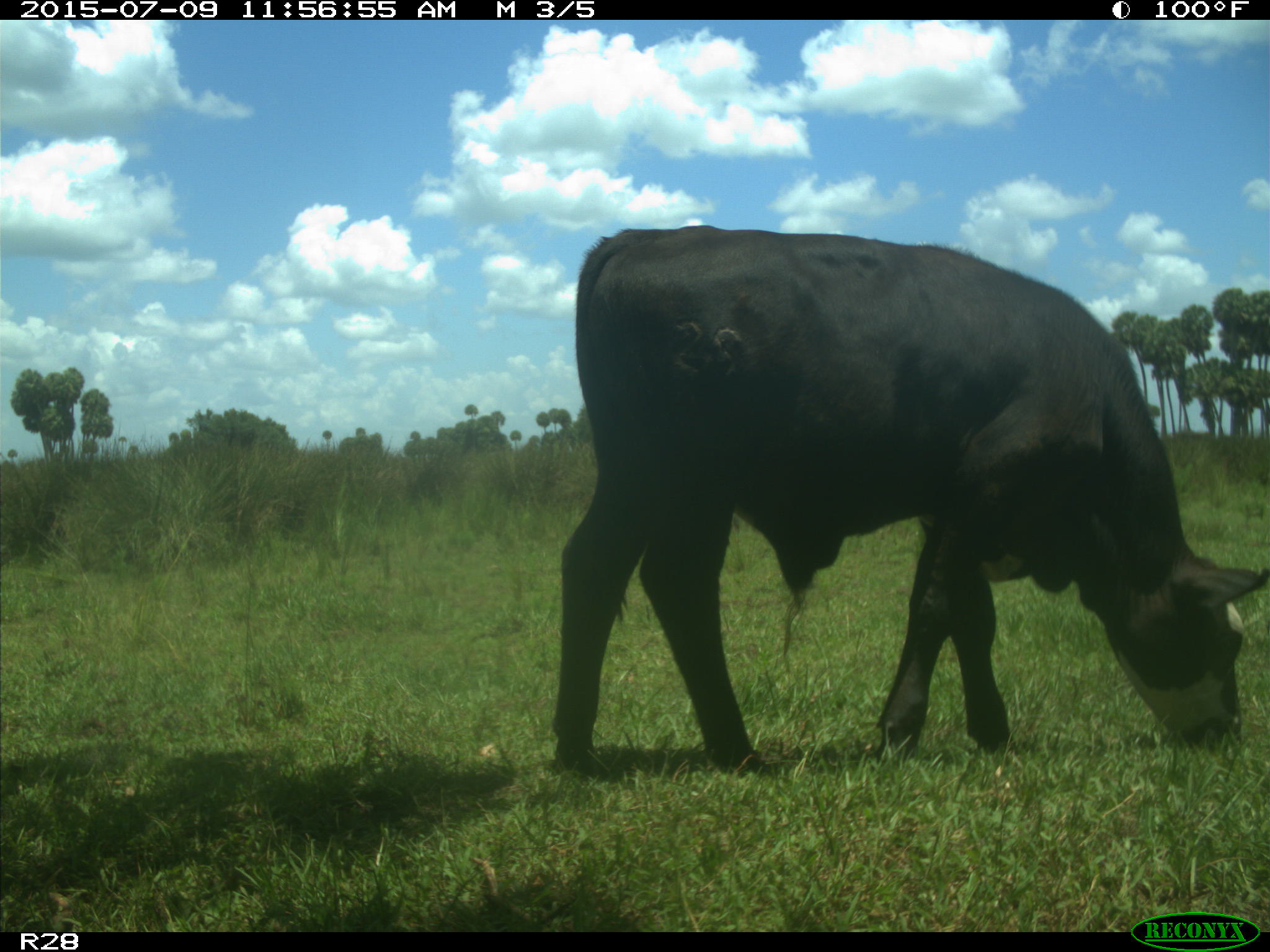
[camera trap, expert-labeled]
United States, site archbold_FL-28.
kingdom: Animalia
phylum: Chordata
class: Mammalia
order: Artiodactyla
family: Bovidae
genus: Bos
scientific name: Bos taurus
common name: domestic cow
Bos taurus (domestic cow).